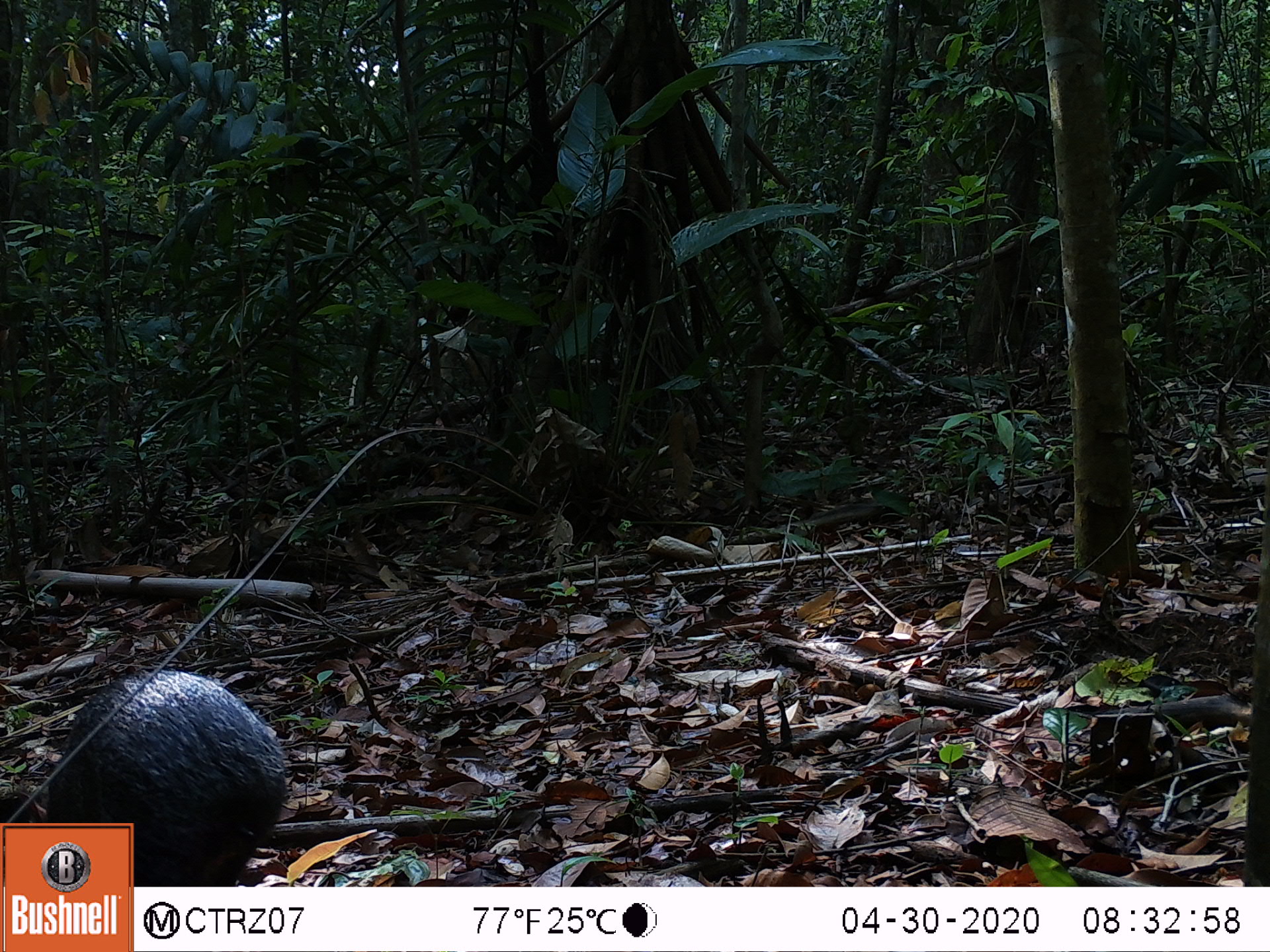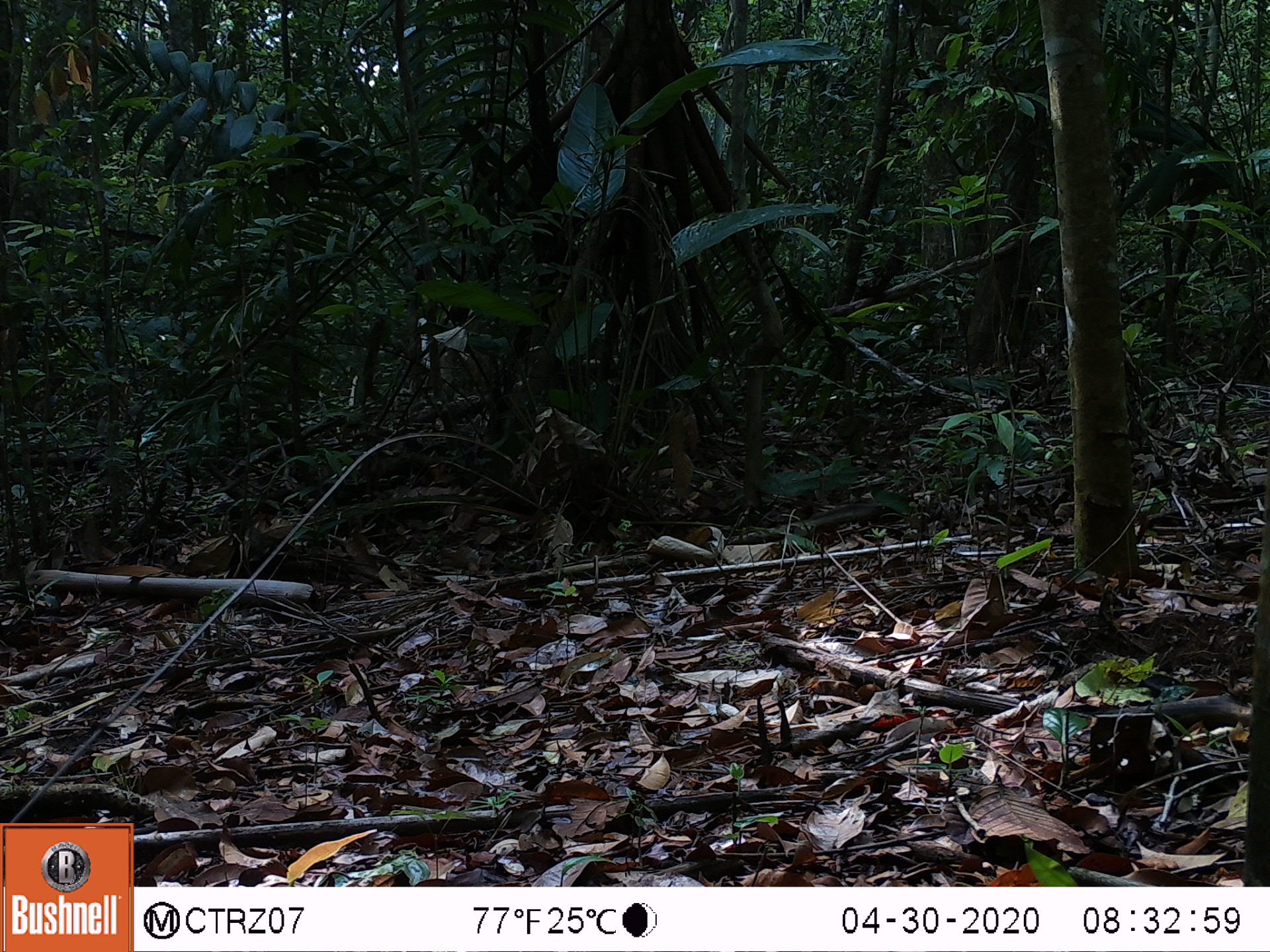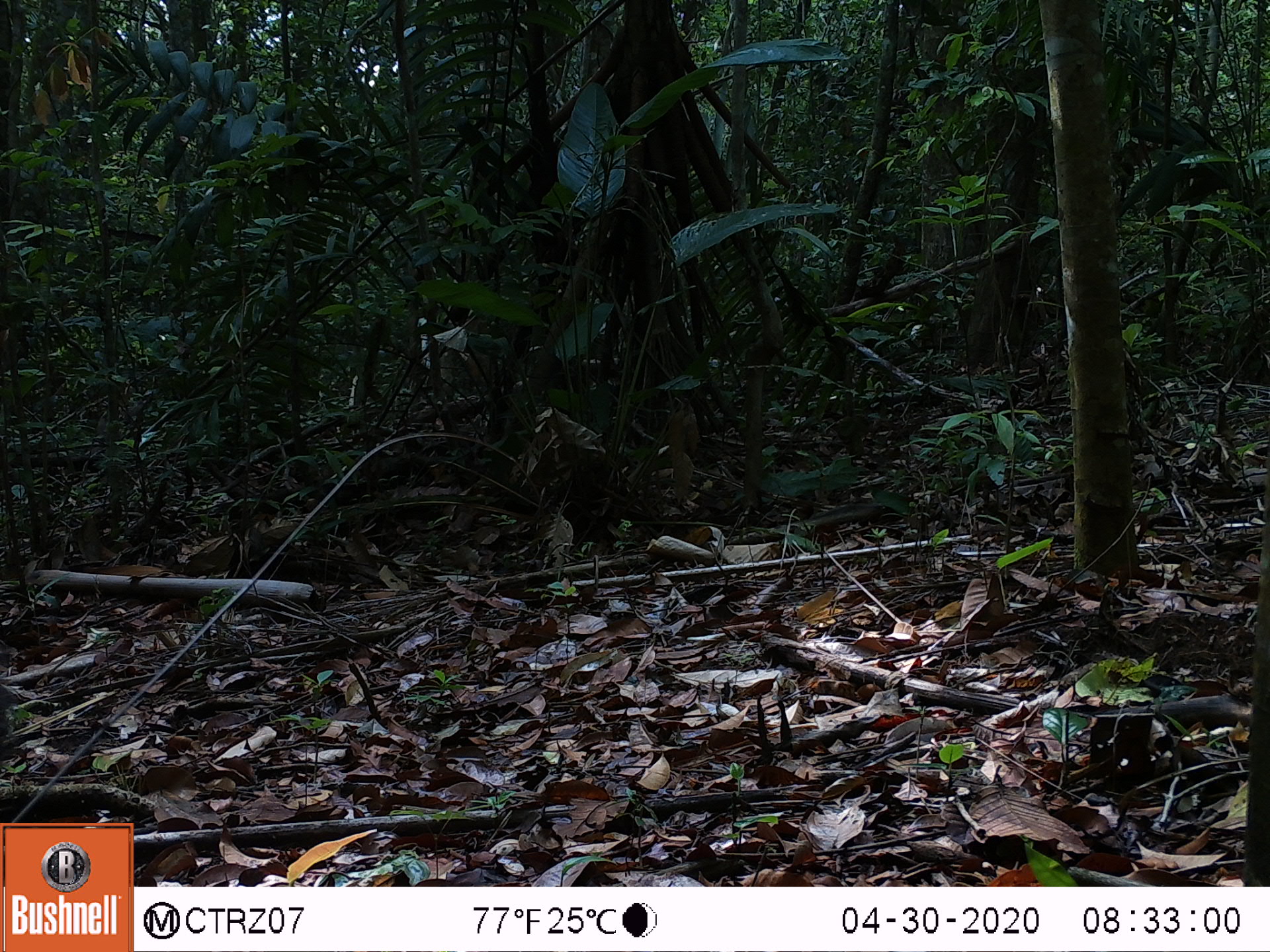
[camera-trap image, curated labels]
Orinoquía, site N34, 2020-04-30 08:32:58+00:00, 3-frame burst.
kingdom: Animalia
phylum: Chordata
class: Mammalia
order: Rodentia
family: Dasyproctidae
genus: Dasyprocta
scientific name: Dasyprocta fuliginosa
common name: black agouti